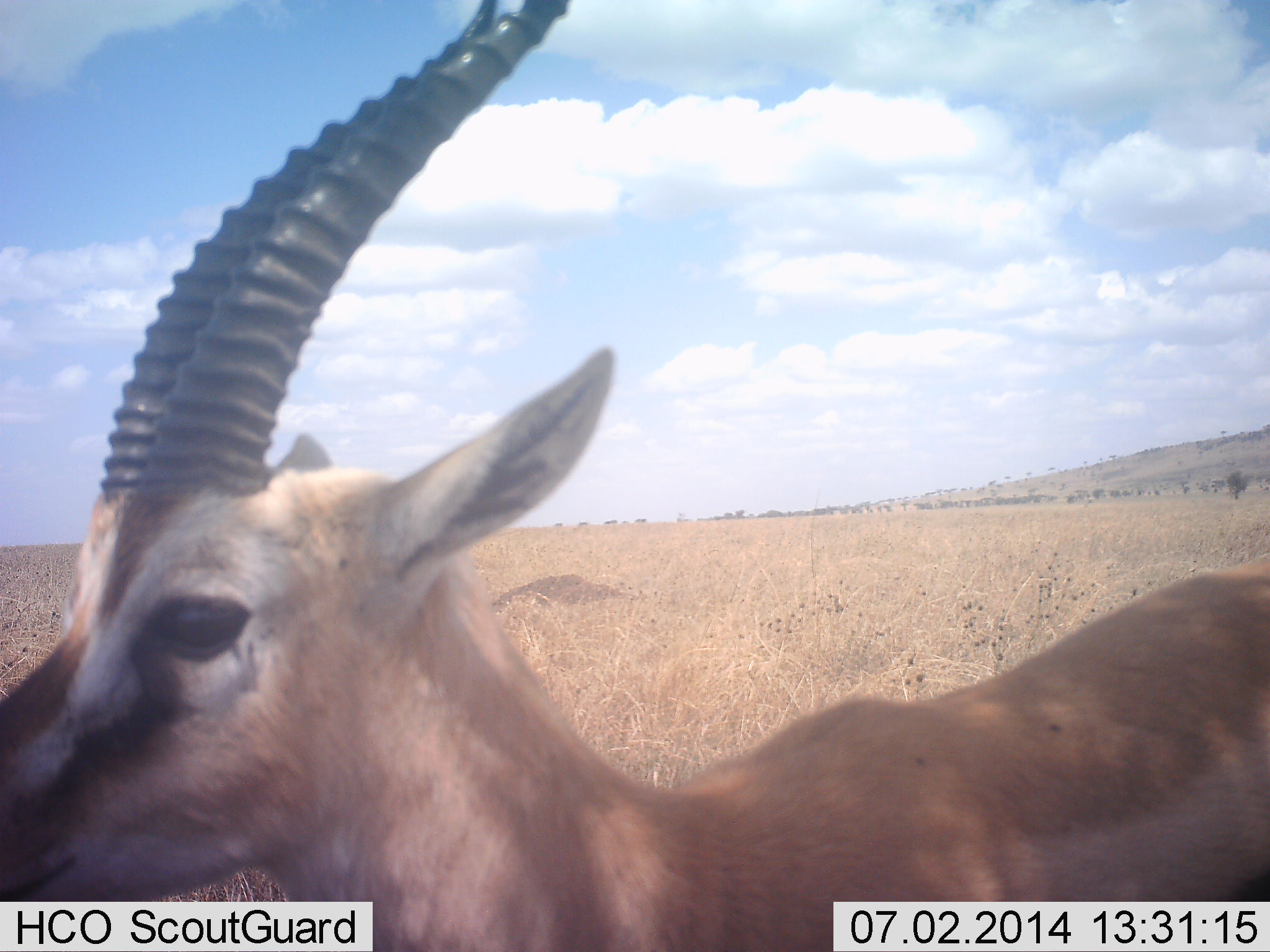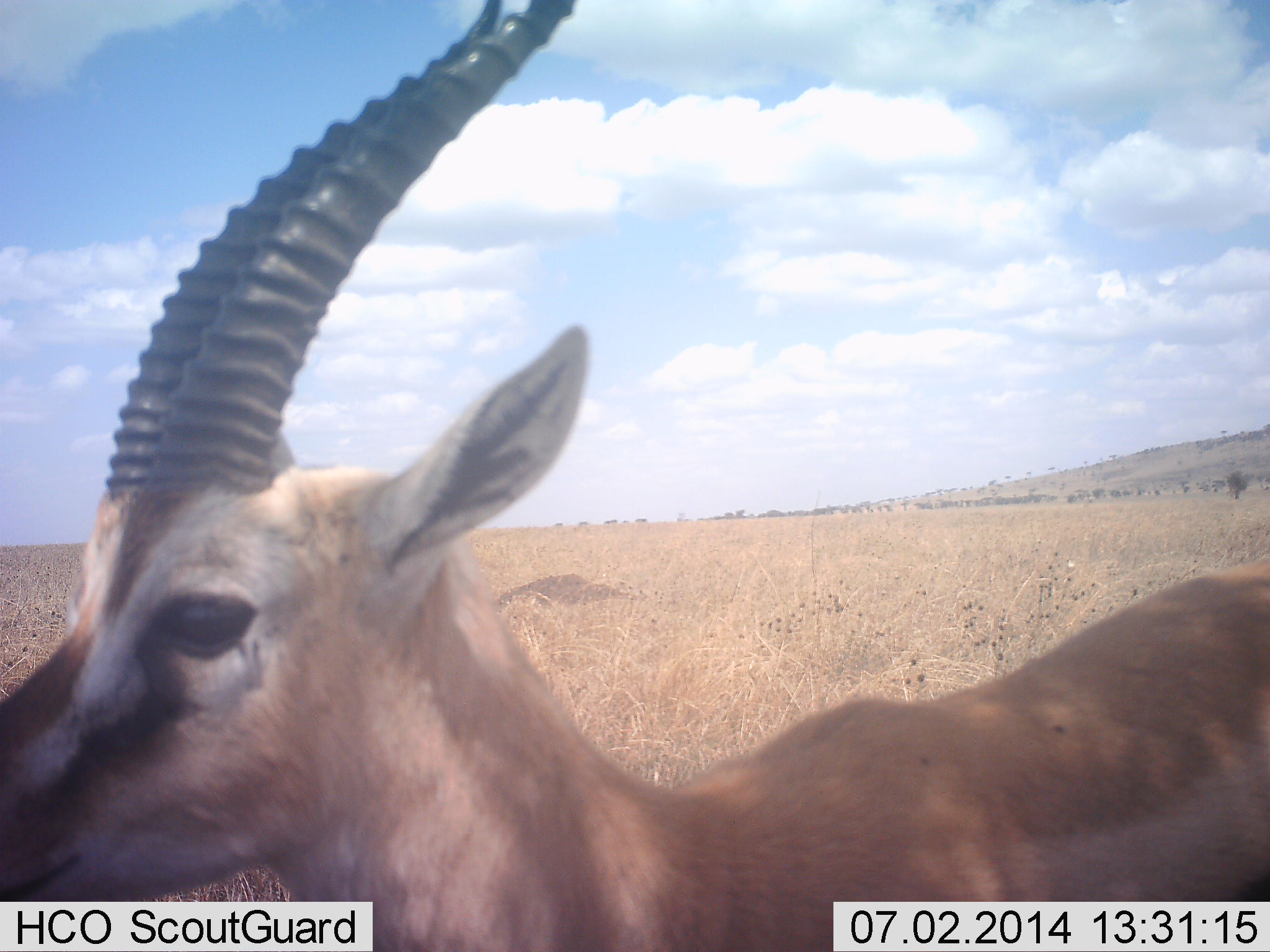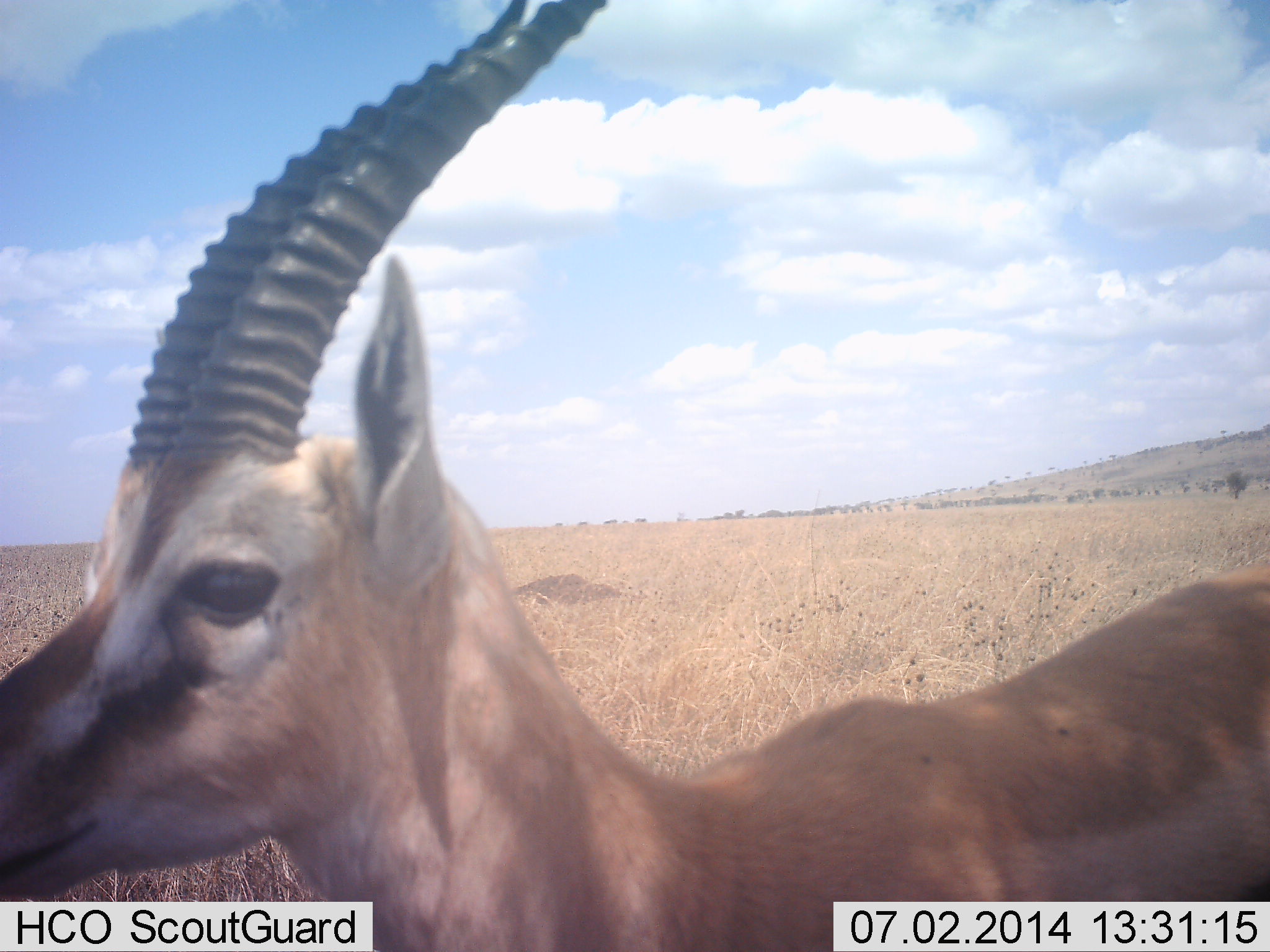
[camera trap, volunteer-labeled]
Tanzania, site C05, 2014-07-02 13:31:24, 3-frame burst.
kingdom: Animalia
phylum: Chordata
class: Mammalia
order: Artiodactyla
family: Bovidae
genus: Eudorcas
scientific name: Eudorcas thomsonii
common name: thomson's gazelle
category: gazellethomsons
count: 1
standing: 100%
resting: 10%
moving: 0%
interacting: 0%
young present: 0%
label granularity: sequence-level